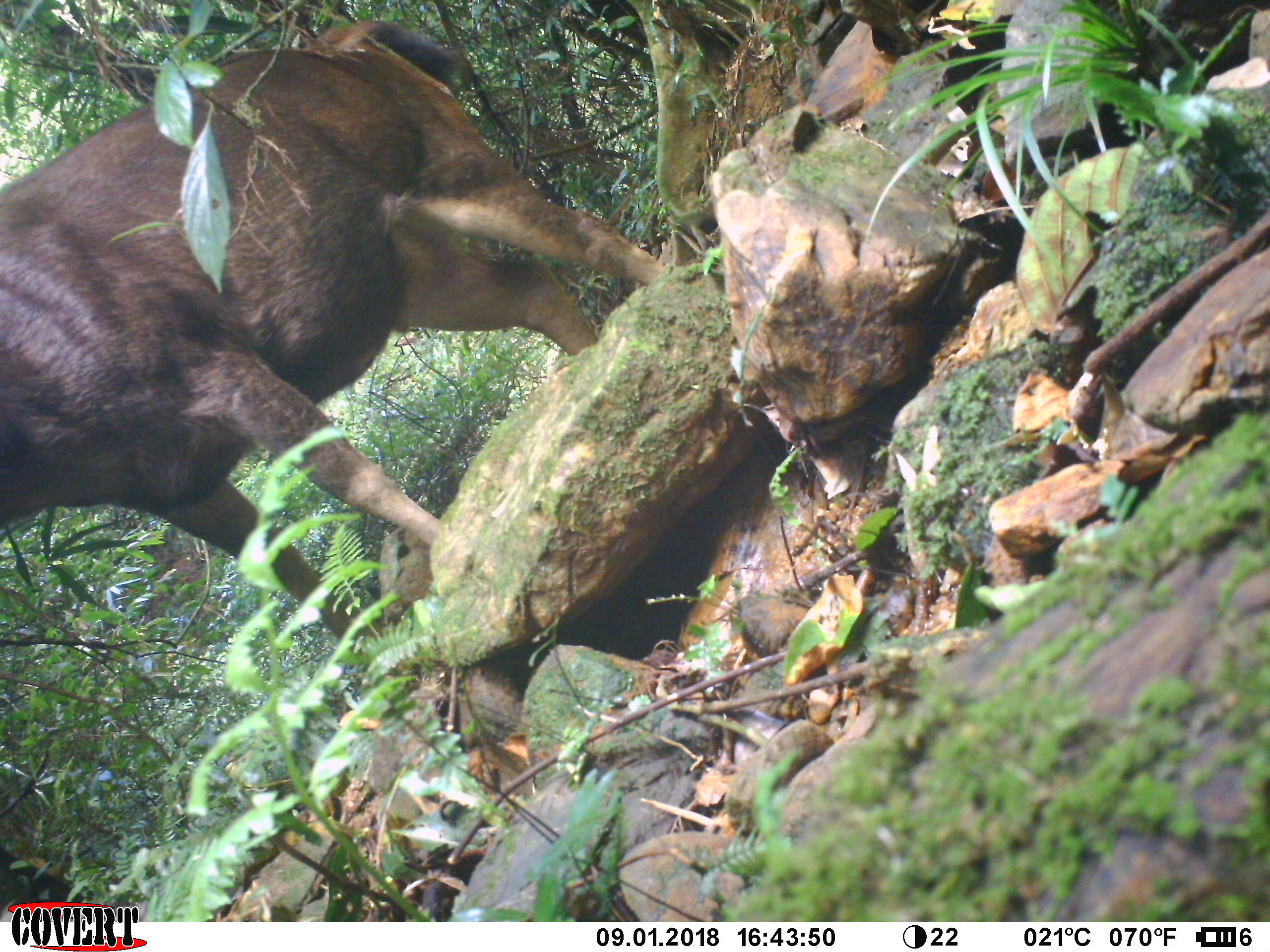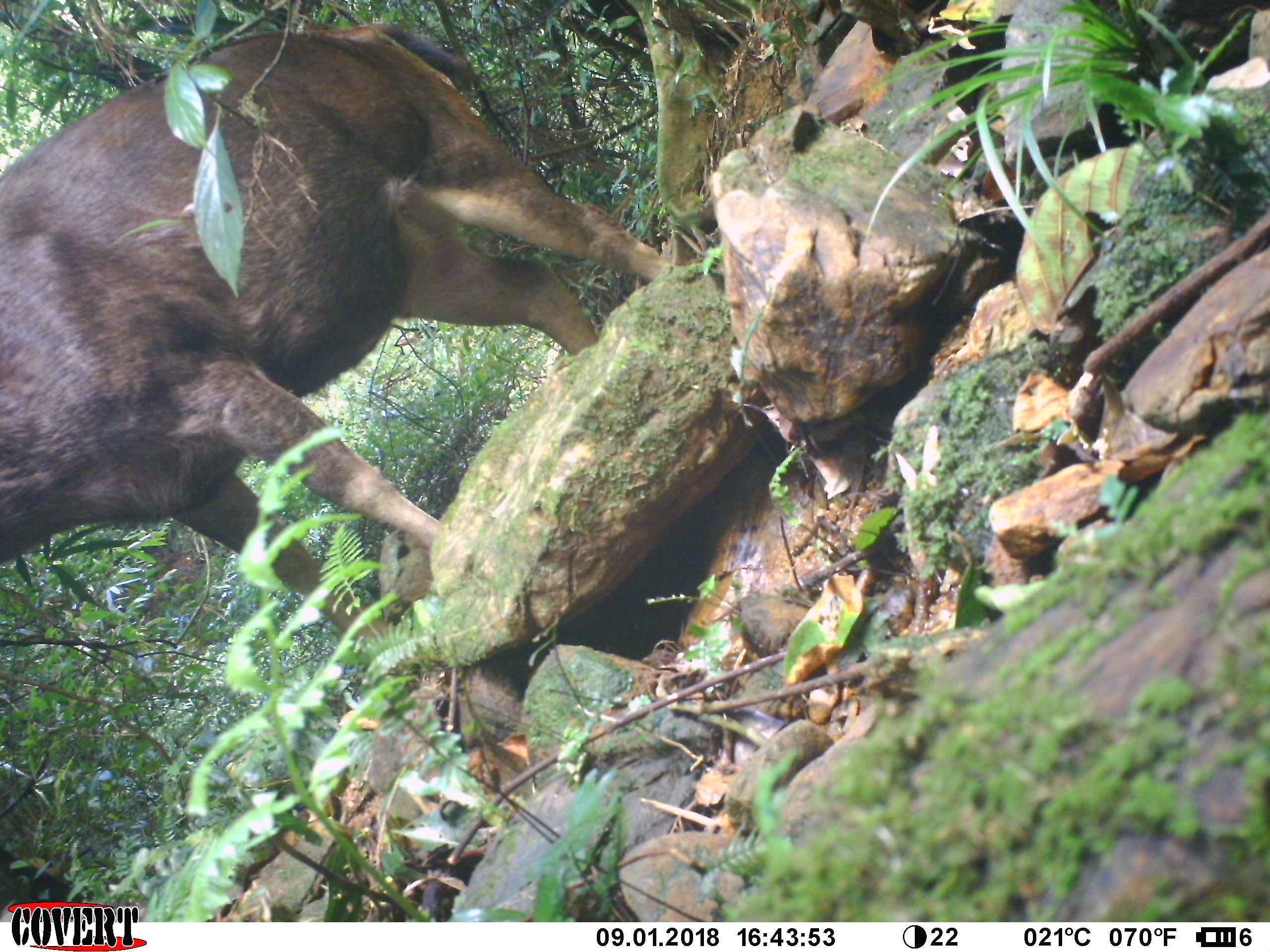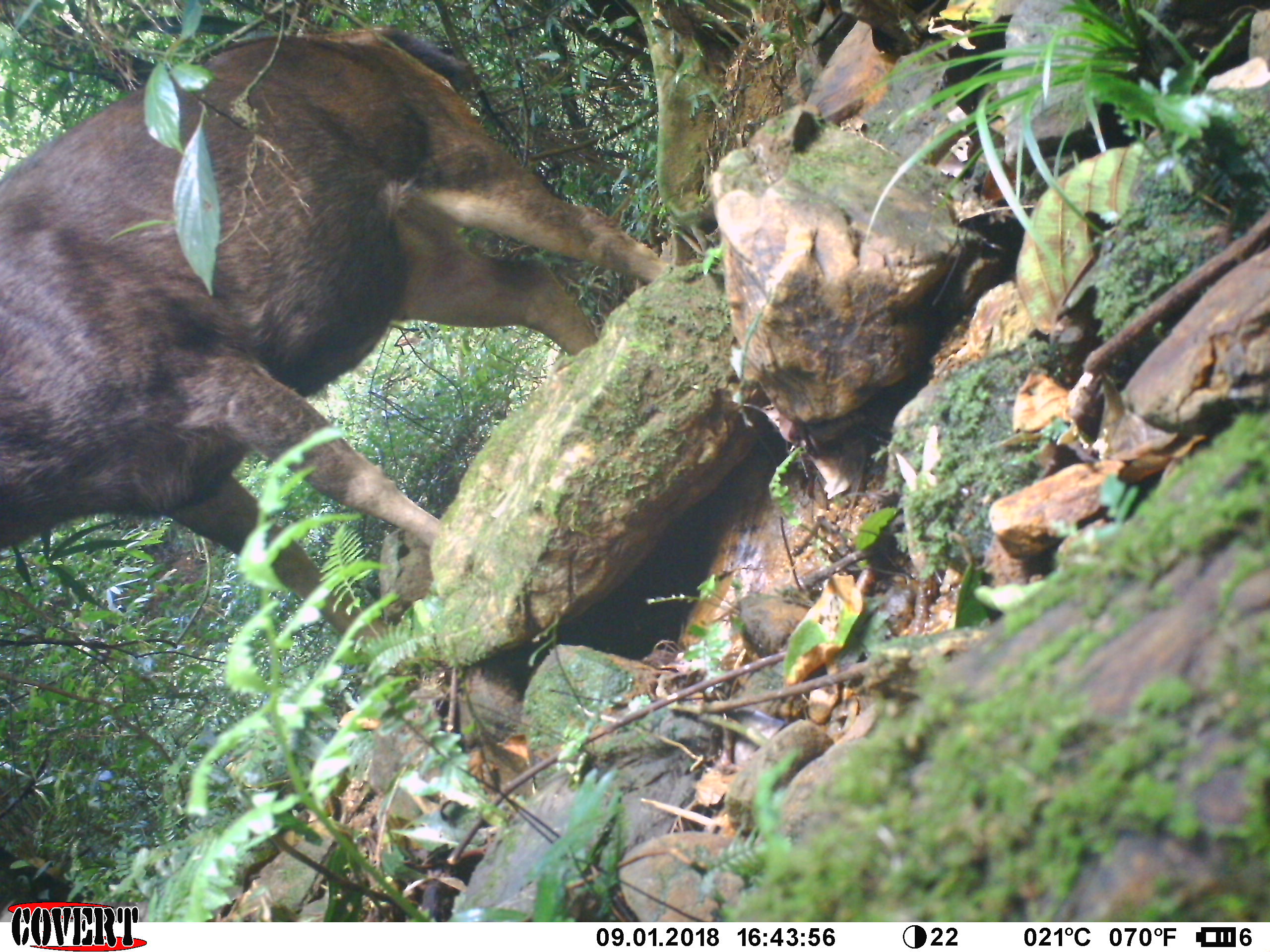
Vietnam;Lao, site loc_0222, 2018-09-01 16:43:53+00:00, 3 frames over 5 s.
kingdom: Animalia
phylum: Chordata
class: Mammalia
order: Artiodactyla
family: Cervidae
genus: Rusa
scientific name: Rusa unicolor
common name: sambar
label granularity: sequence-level